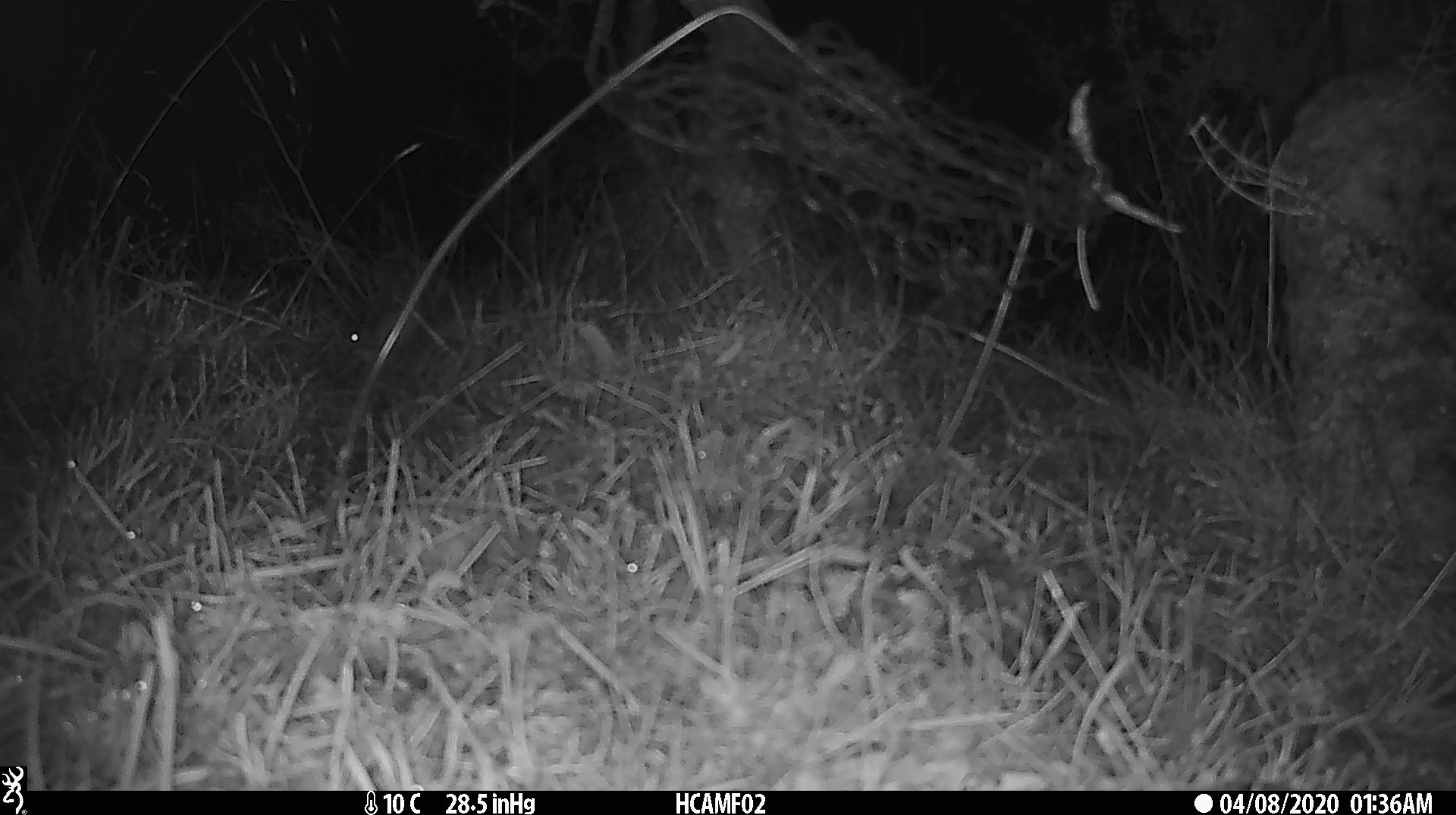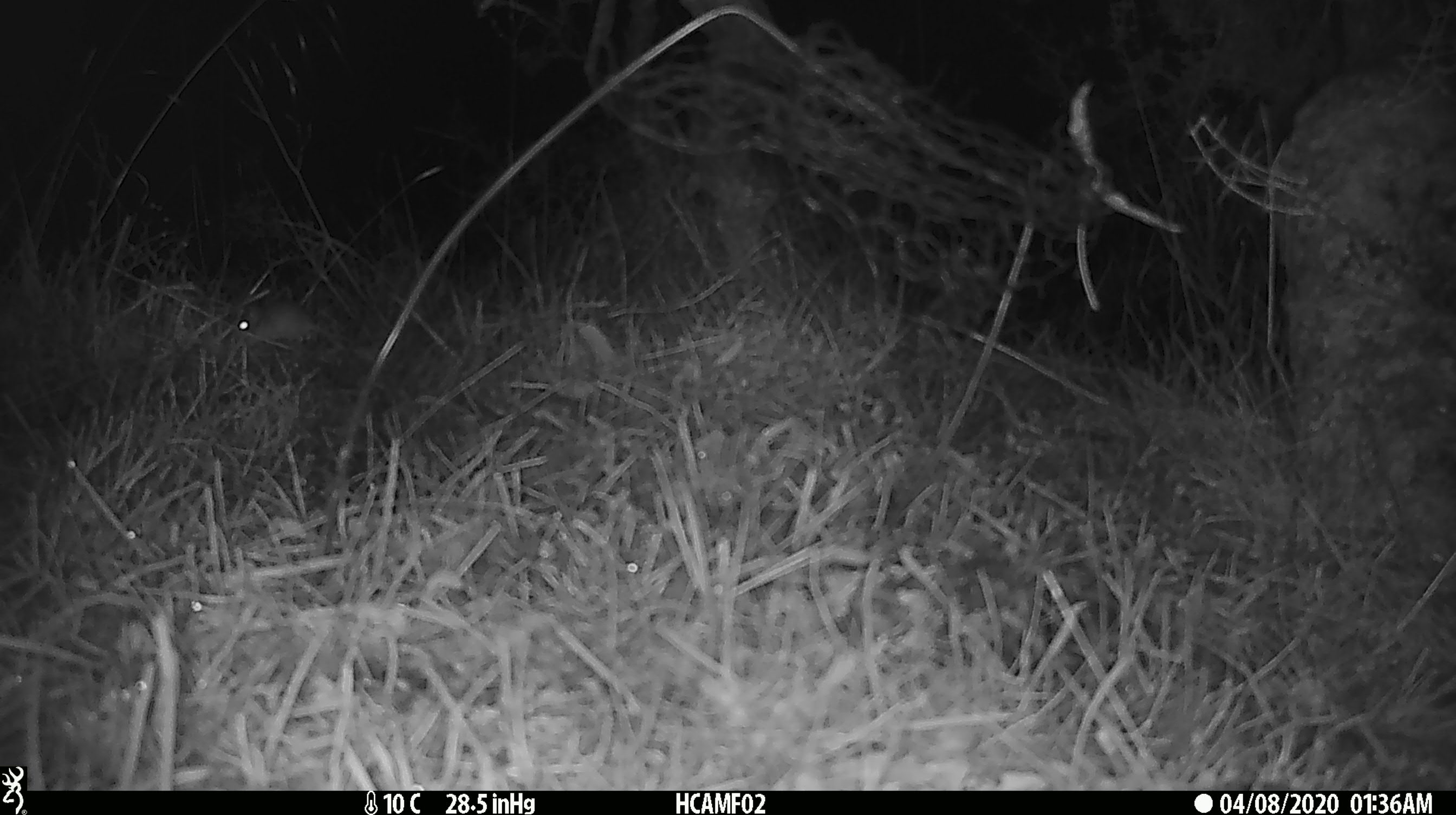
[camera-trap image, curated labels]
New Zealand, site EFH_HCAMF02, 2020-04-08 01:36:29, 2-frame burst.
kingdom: Animalia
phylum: Chordata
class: Mammalia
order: Rodentia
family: Muridae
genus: Mus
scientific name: Mus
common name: mouse